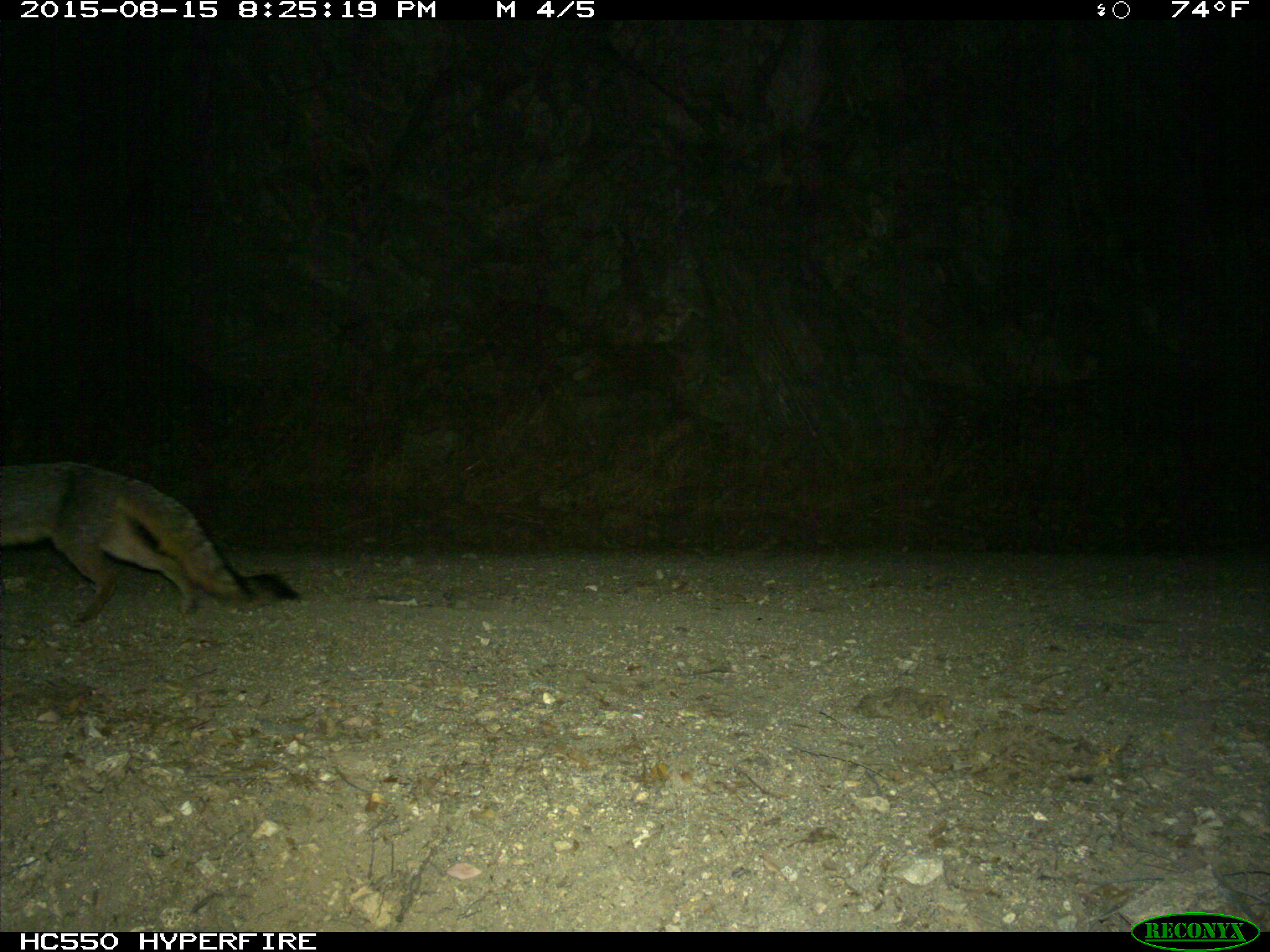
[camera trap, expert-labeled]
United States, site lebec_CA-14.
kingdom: Animalia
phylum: Chordata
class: Mammalia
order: Carnivora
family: Canidae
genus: Urocyon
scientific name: Urocyon cinereoargenteus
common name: gray fox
Urocyon cinereoargenteus (gray fox).